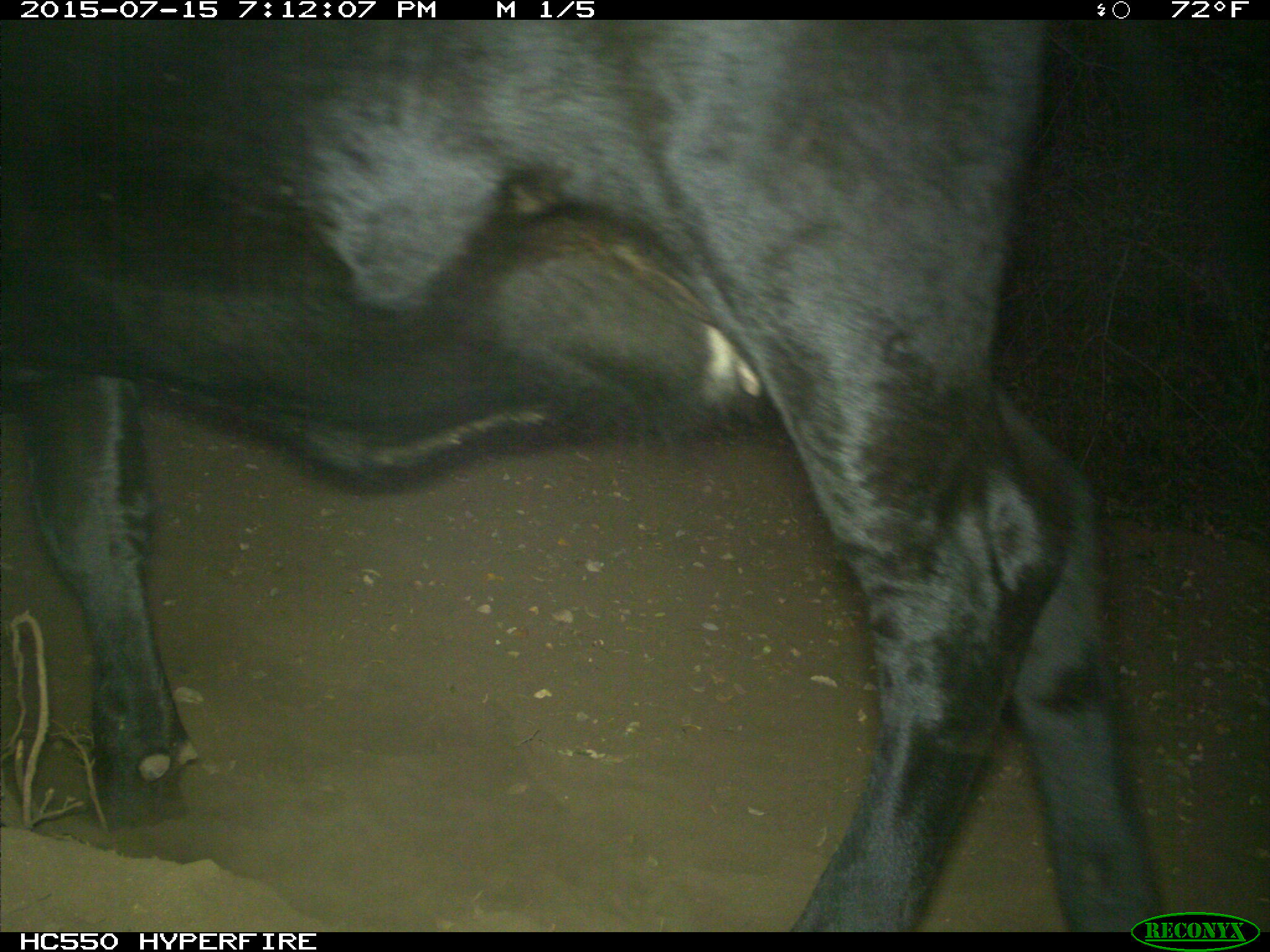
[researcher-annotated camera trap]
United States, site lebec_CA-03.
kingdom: Animalia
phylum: Chordata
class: Mammalia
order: Artiodactyla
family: Bovidae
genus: Bos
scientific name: Bos taurus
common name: domestic cow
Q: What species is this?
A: Bos taurus (domestic cow).